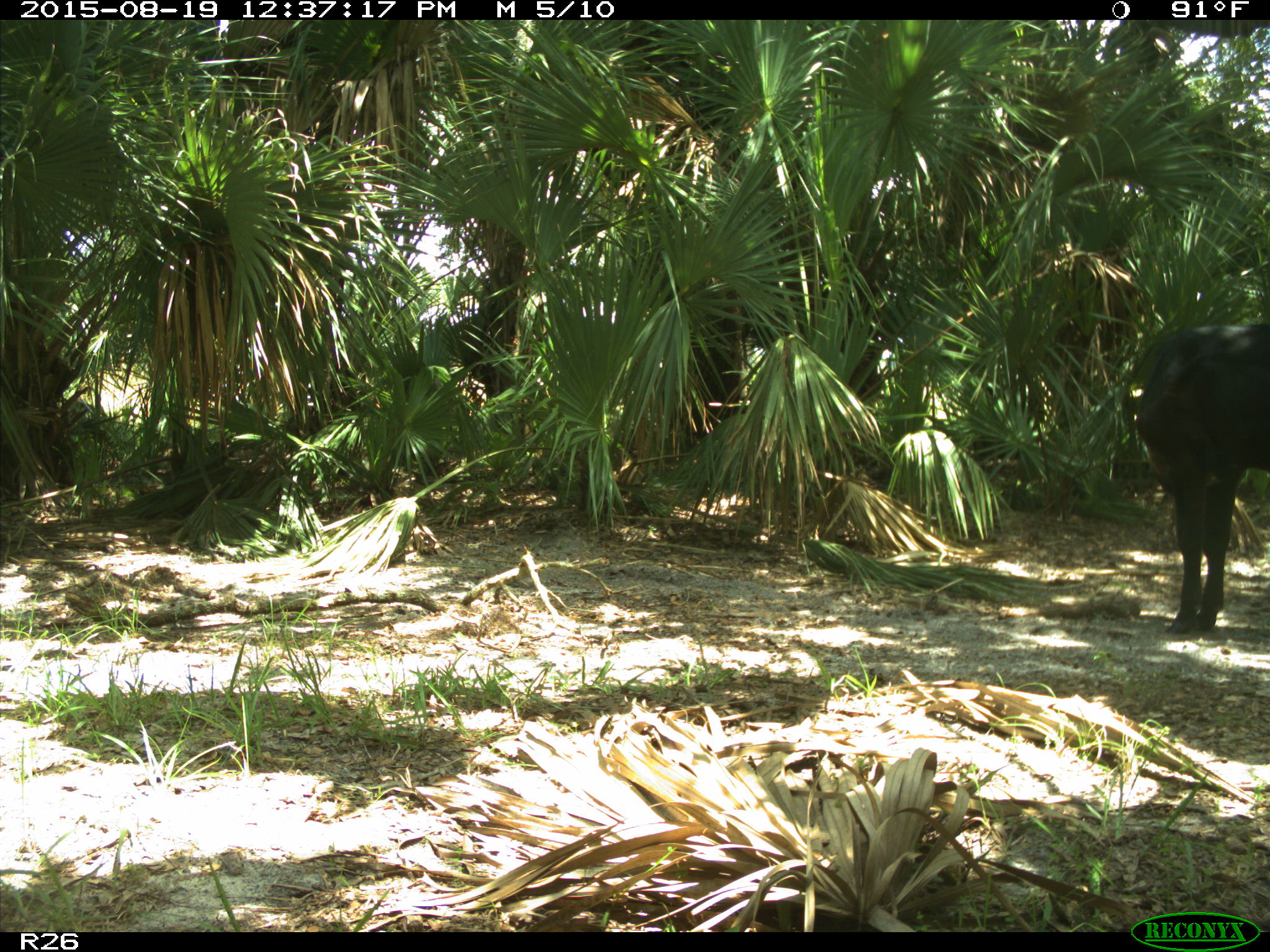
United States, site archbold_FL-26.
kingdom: Animalia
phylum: Chordata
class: Mammalia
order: Artiodactyla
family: Bovidae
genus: Bos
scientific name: Bos taurus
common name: domestic cow